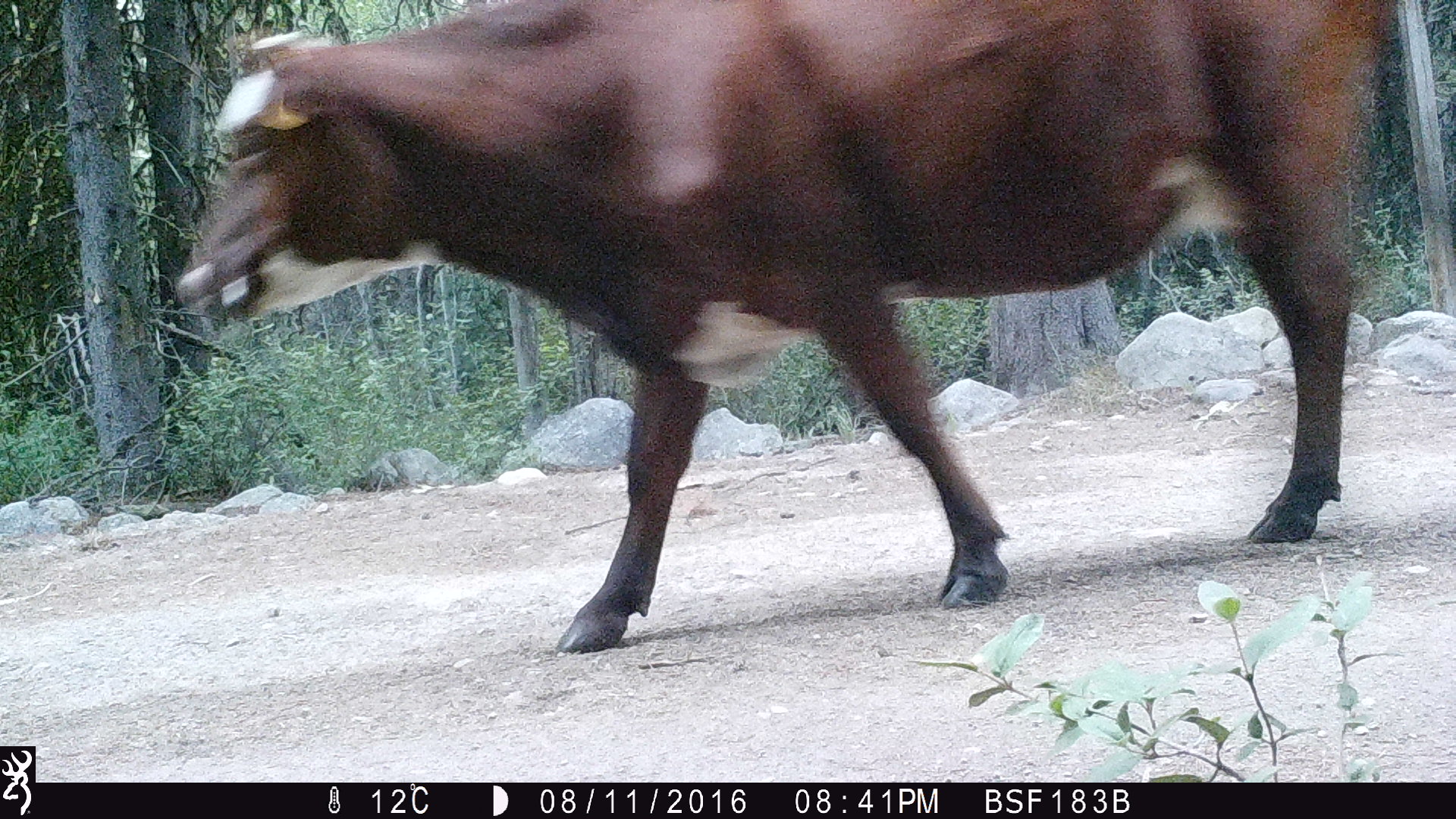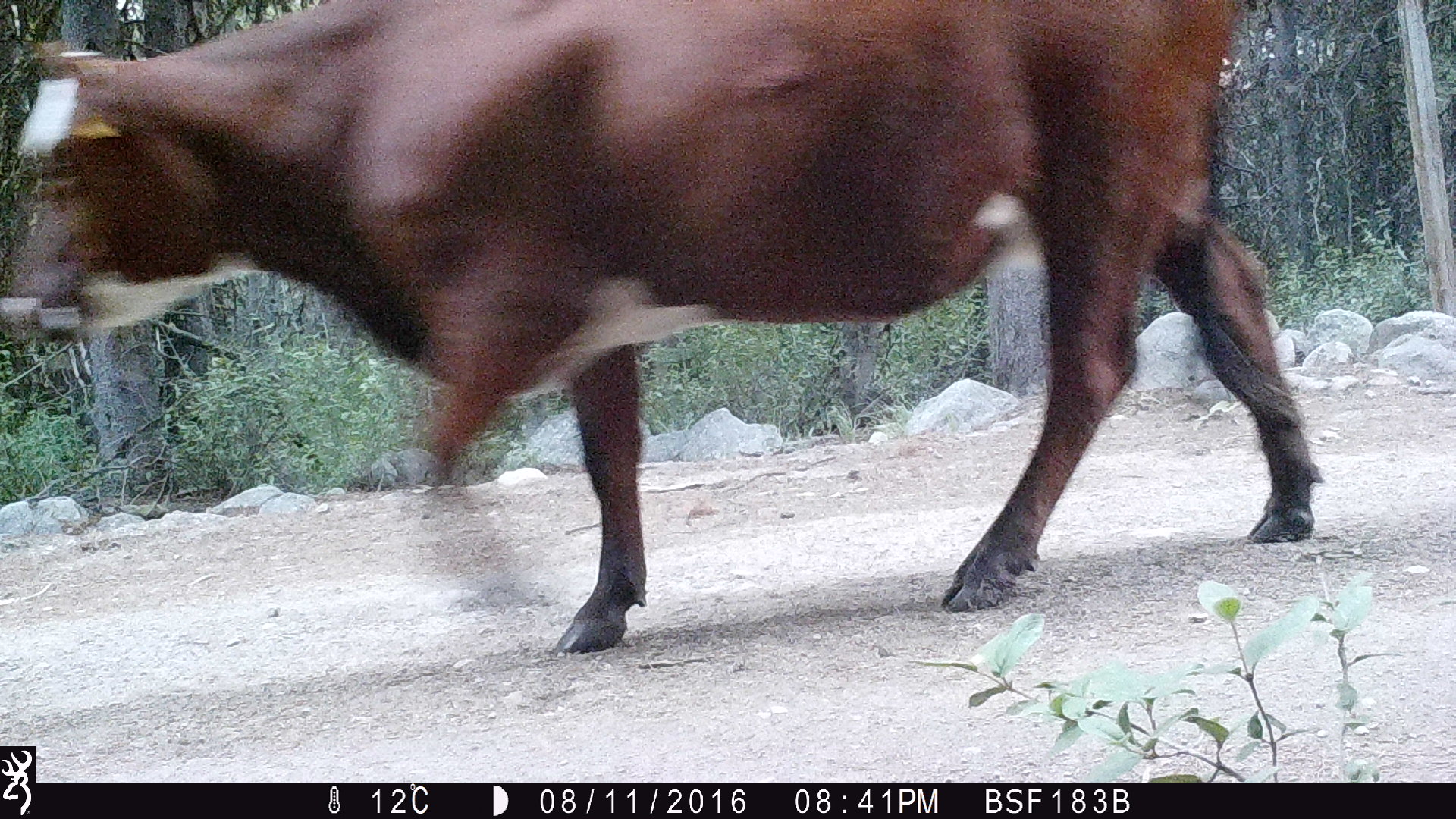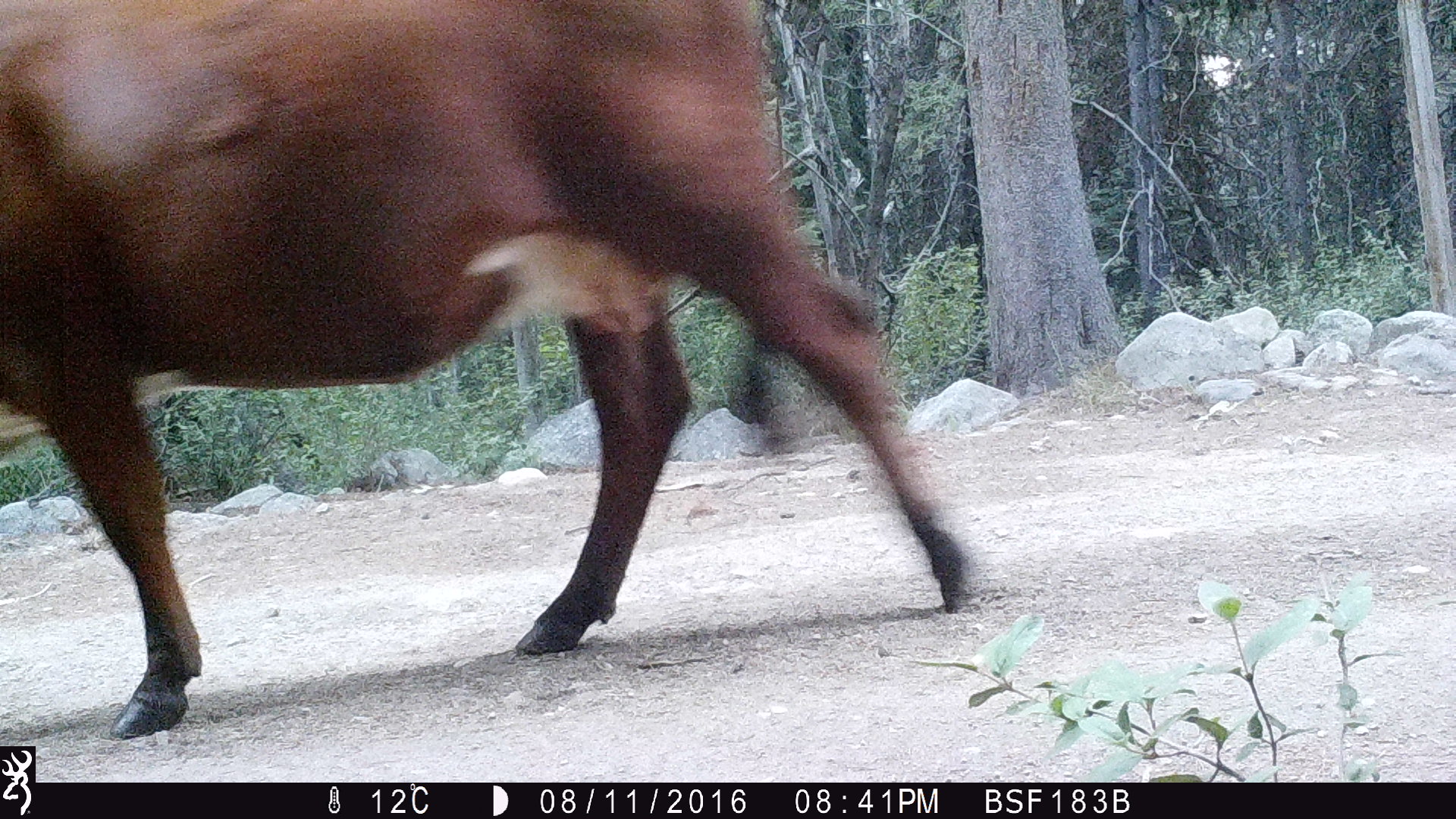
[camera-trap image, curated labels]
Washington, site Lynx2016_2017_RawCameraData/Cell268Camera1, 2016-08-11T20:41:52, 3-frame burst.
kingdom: Animalia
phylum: Chordata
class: Mammalia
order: Artiodactyla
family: Bovidae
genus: Bos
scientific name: Bos taurus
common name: domestic cattle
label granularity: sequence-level